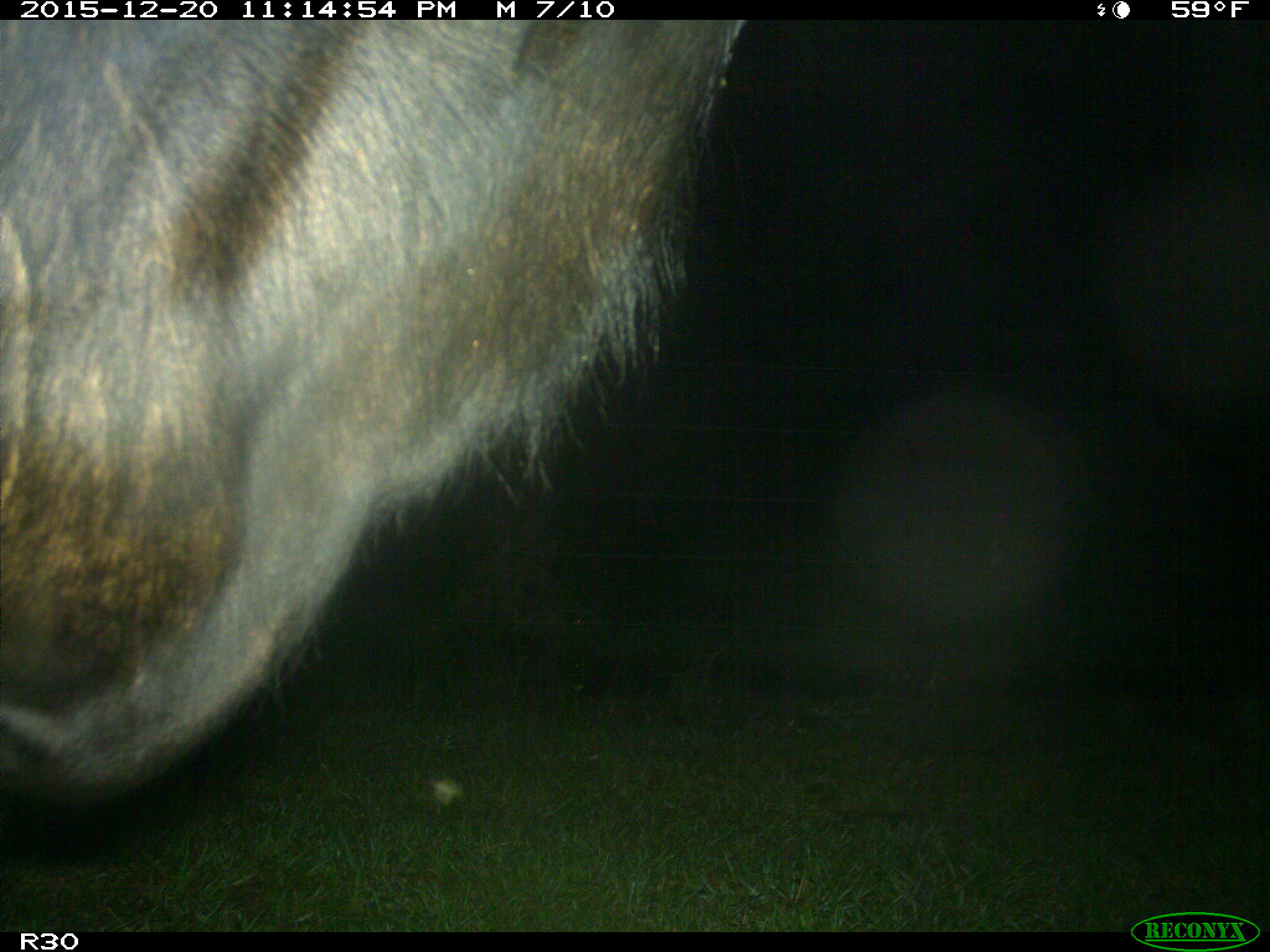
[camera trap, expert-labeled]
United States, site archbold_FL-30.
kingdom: Animalia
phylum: Chordata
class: Mammalia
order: Artiodactyla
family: Bovidae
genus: Bos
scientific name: Bos taurus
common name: domestic cow